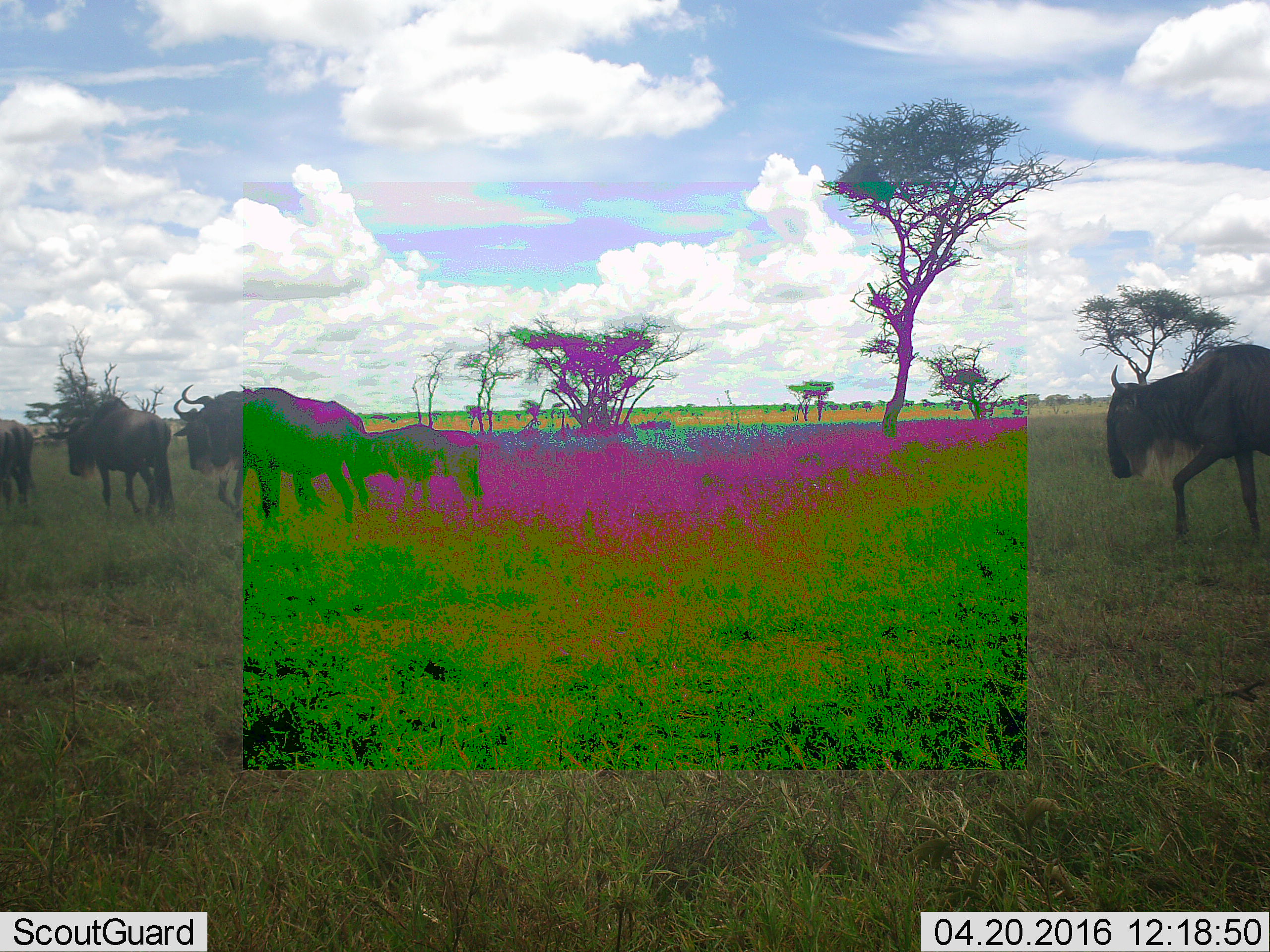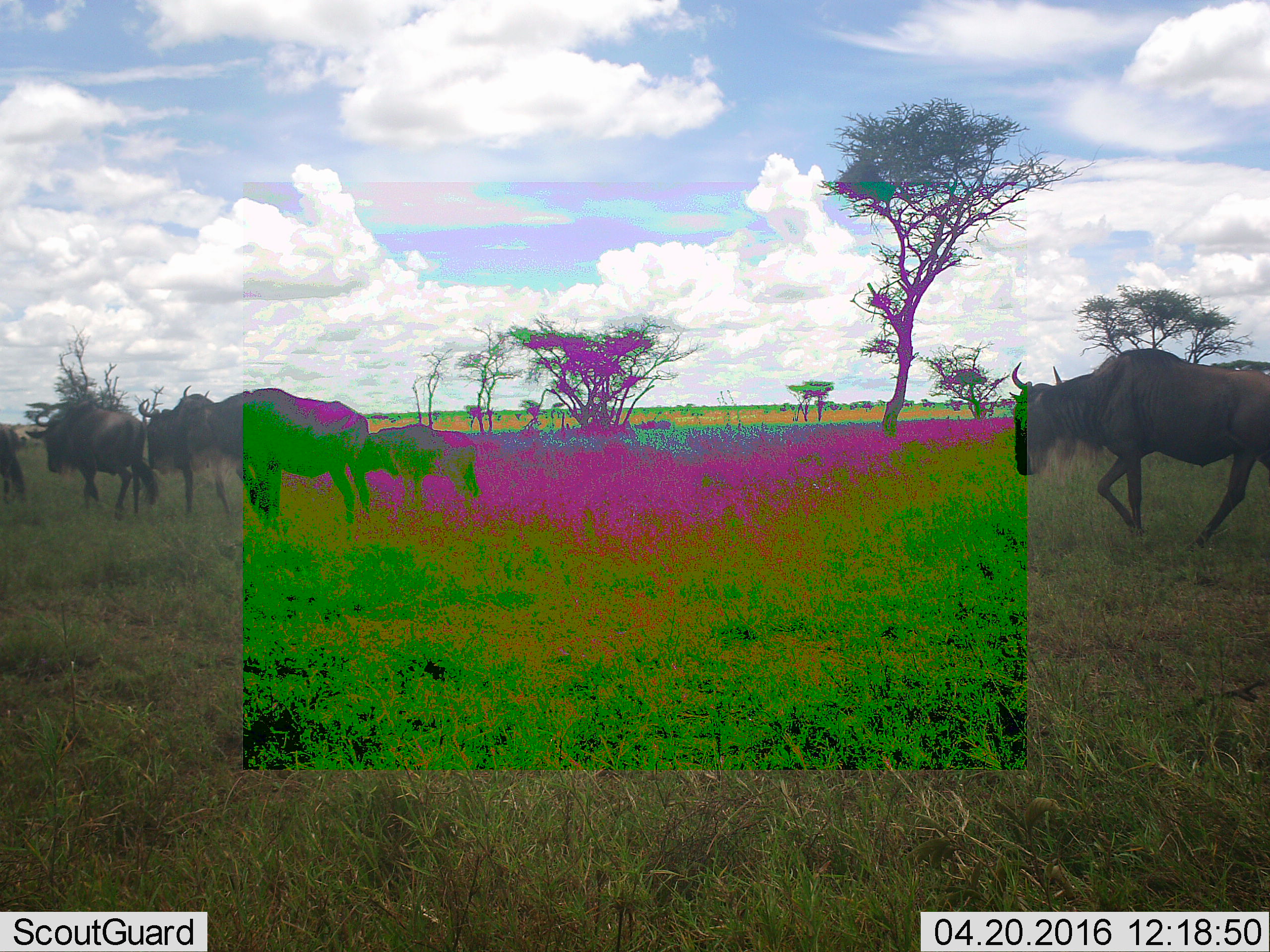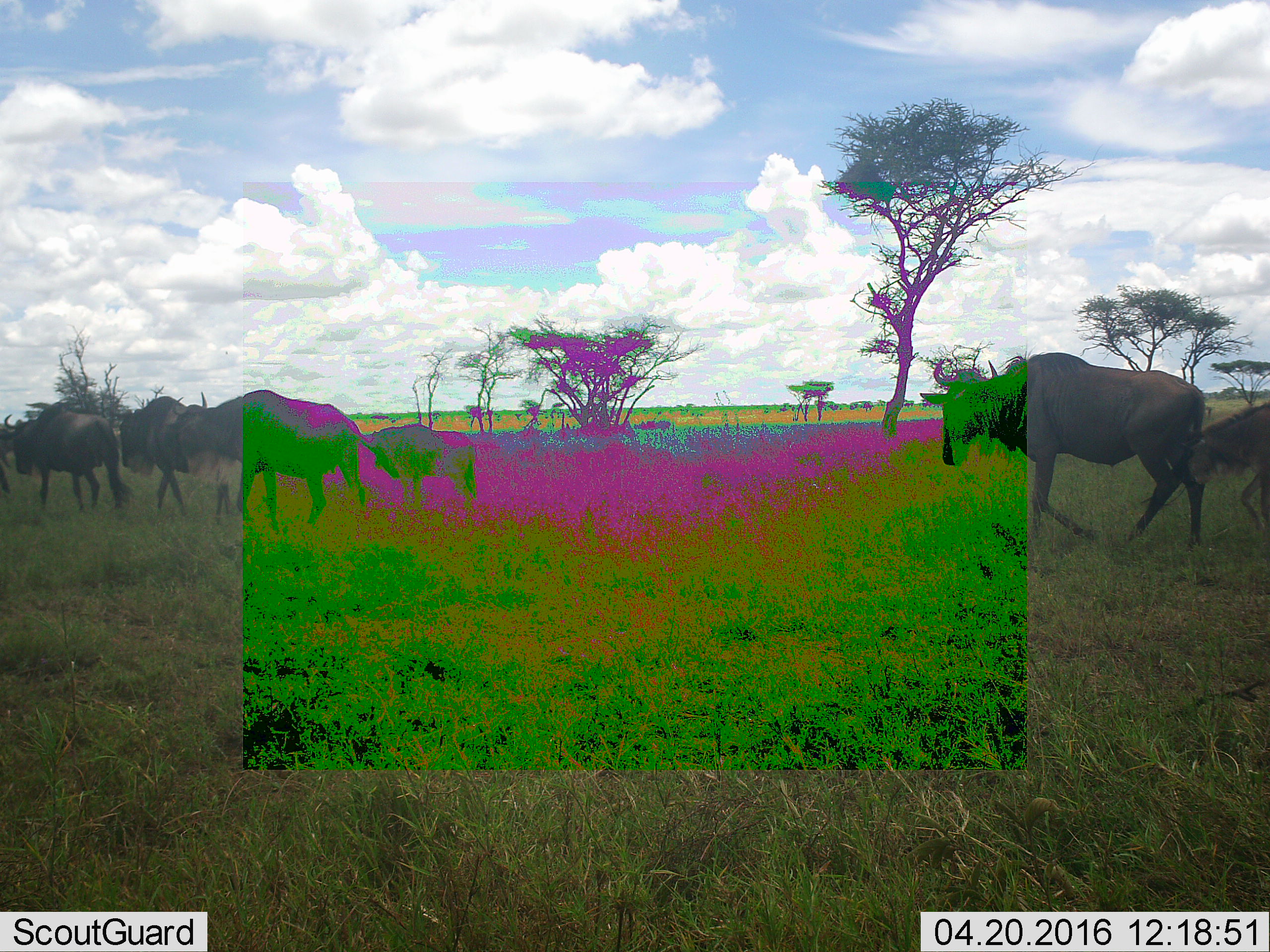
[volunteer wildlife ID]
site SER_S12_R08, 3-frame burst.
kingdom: Animalia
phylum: Chordata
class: Mammalia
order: Artiodactyla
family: Bovidae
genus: Connochaetes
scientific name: Connochaetes taurinus taurinus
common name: blue wildebeest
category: wildebeestblue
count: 7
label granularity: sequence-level